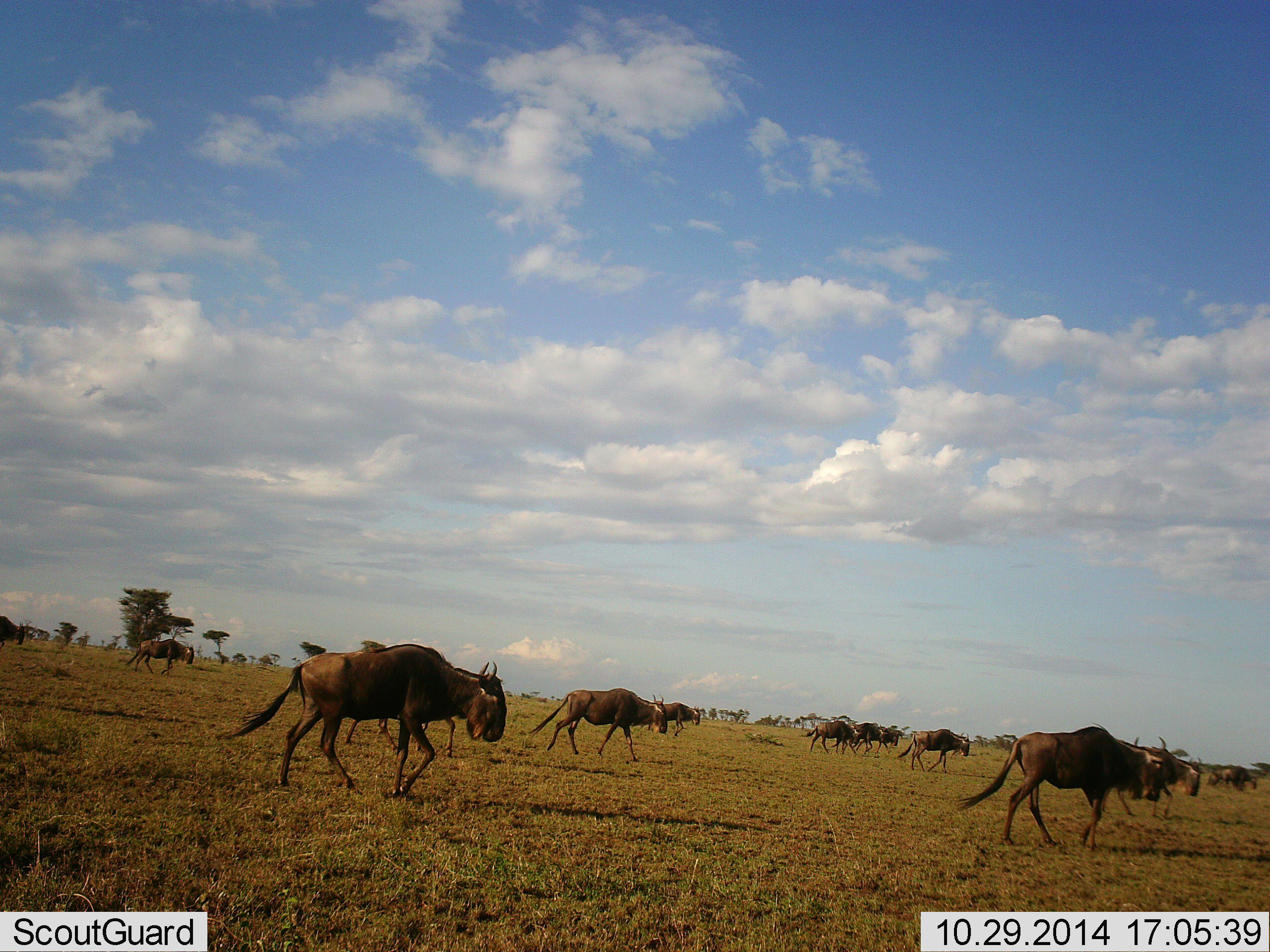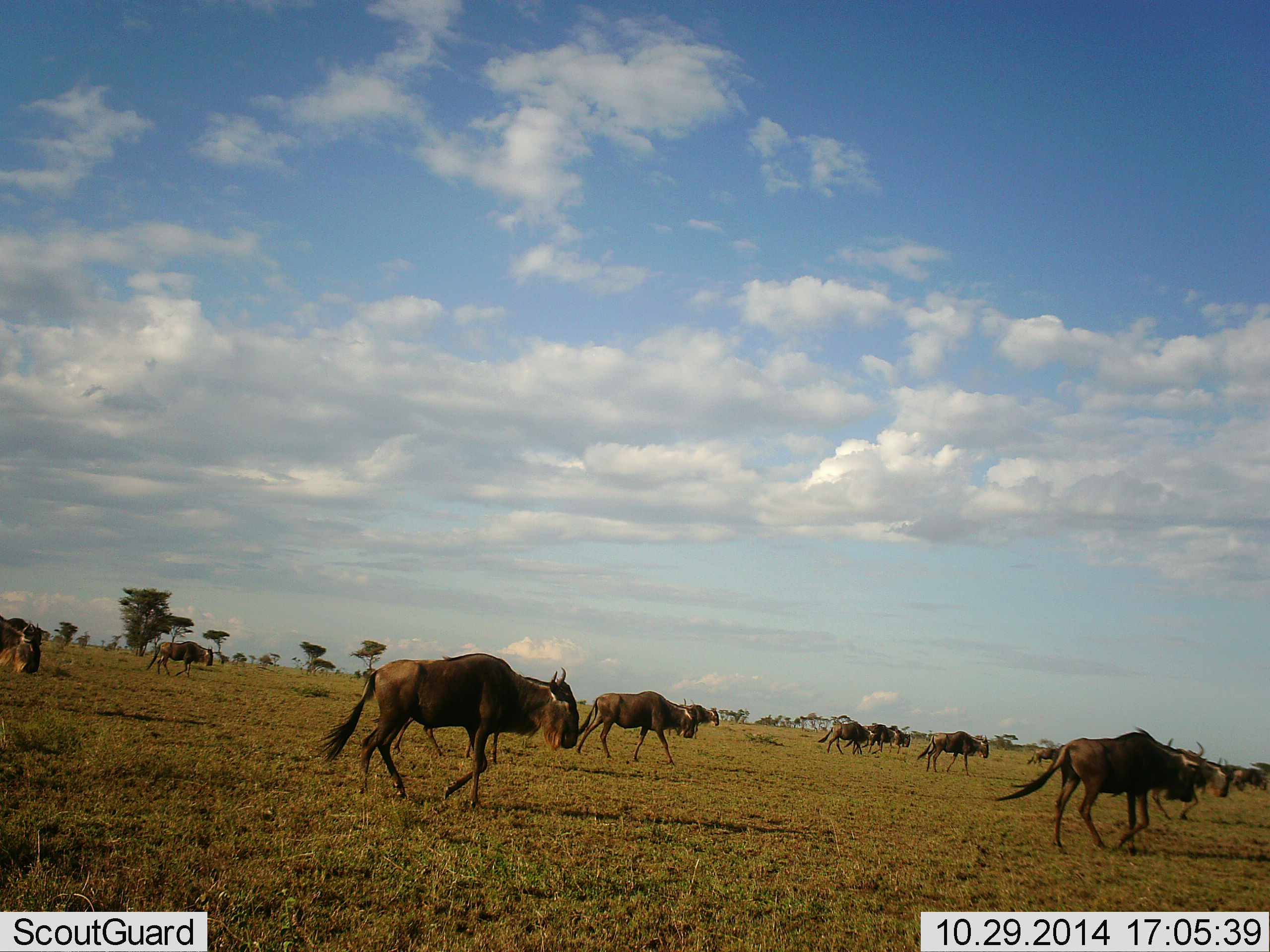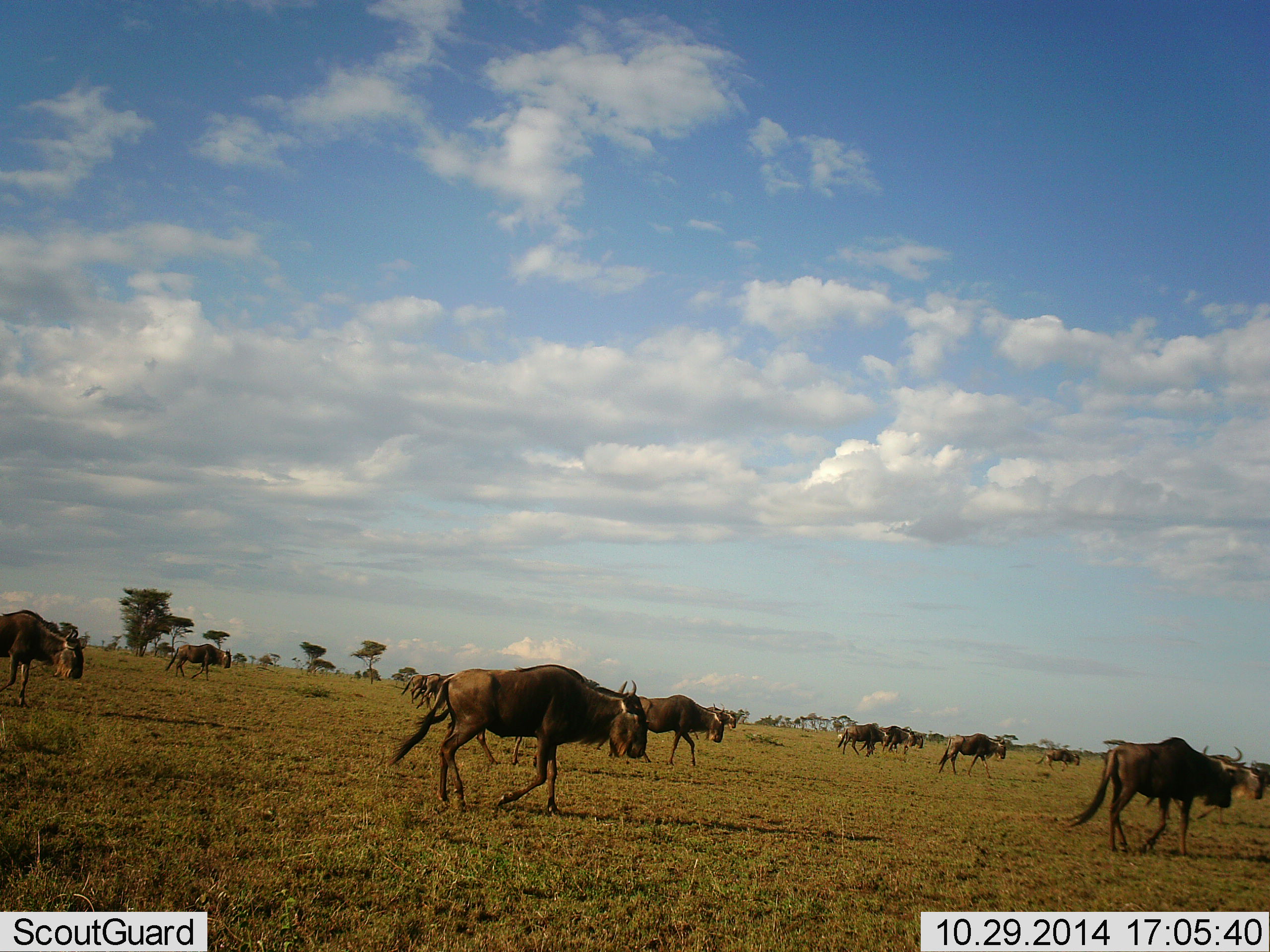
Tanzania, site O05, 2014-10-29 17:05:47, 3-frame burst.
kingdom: Animalia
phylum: Chordata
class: Mammalia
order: Artiodactyla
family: Bovidae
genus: Connochaetes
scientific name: Connochaetes taurinus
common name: blue wildebeest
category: wildebeest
Wildebeest (blue wildebeest) (Connochaetes taurinus), count 11-50. Behavior (volunteer vote fractions): standing 20%, resting 0%, moving 100%, interacting 0%. Young present (vote fraction): 0%. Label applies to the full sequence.